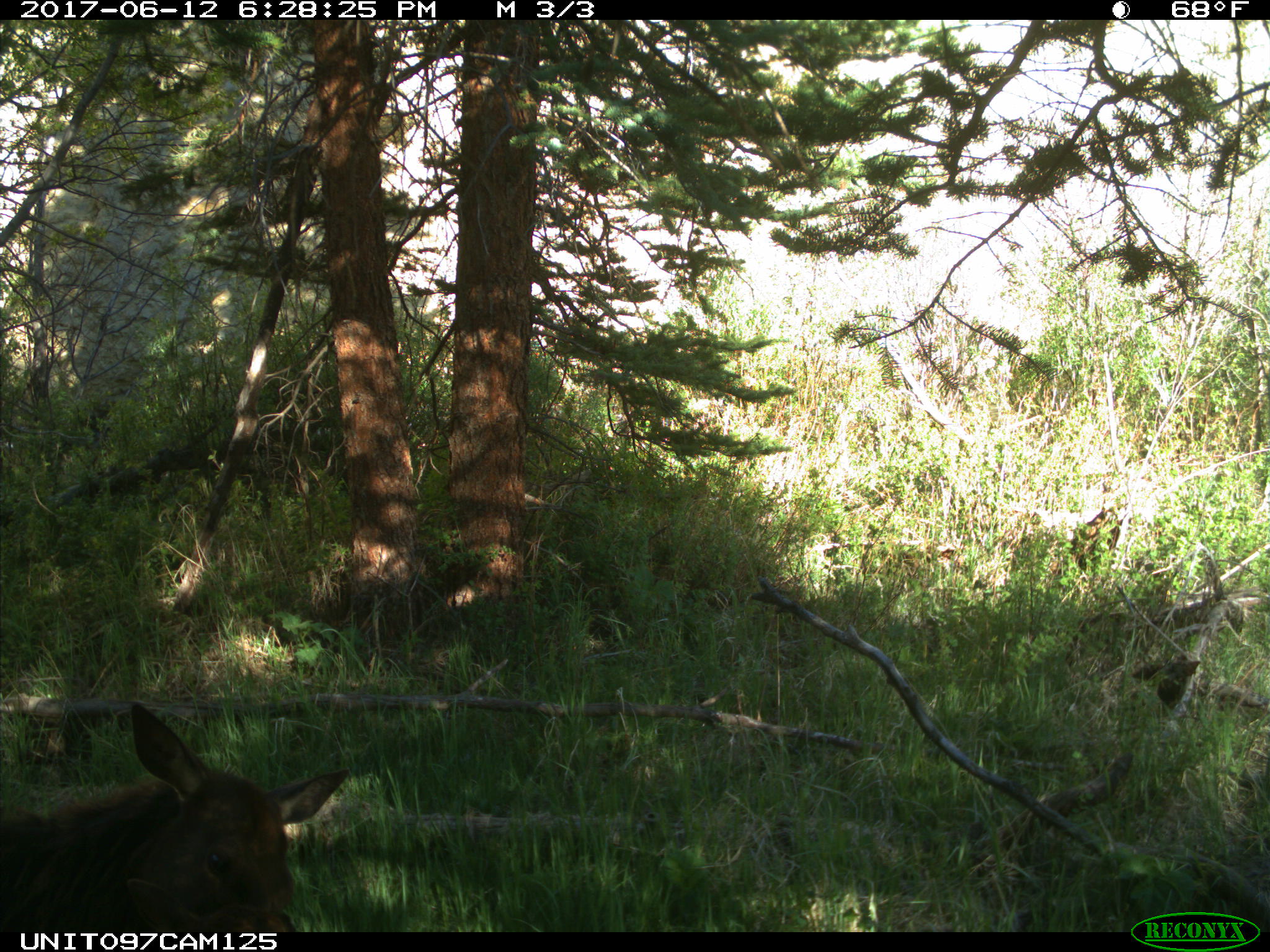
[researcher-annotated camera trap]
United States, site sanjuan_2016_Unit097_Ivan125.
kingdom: Animalia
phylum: Chordata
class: Mammalia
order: Artiodactyla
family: Cervidae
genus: Cervus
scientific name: Cervus elaphus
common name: red deer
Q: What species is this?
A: Cervus elaphus (red deer).